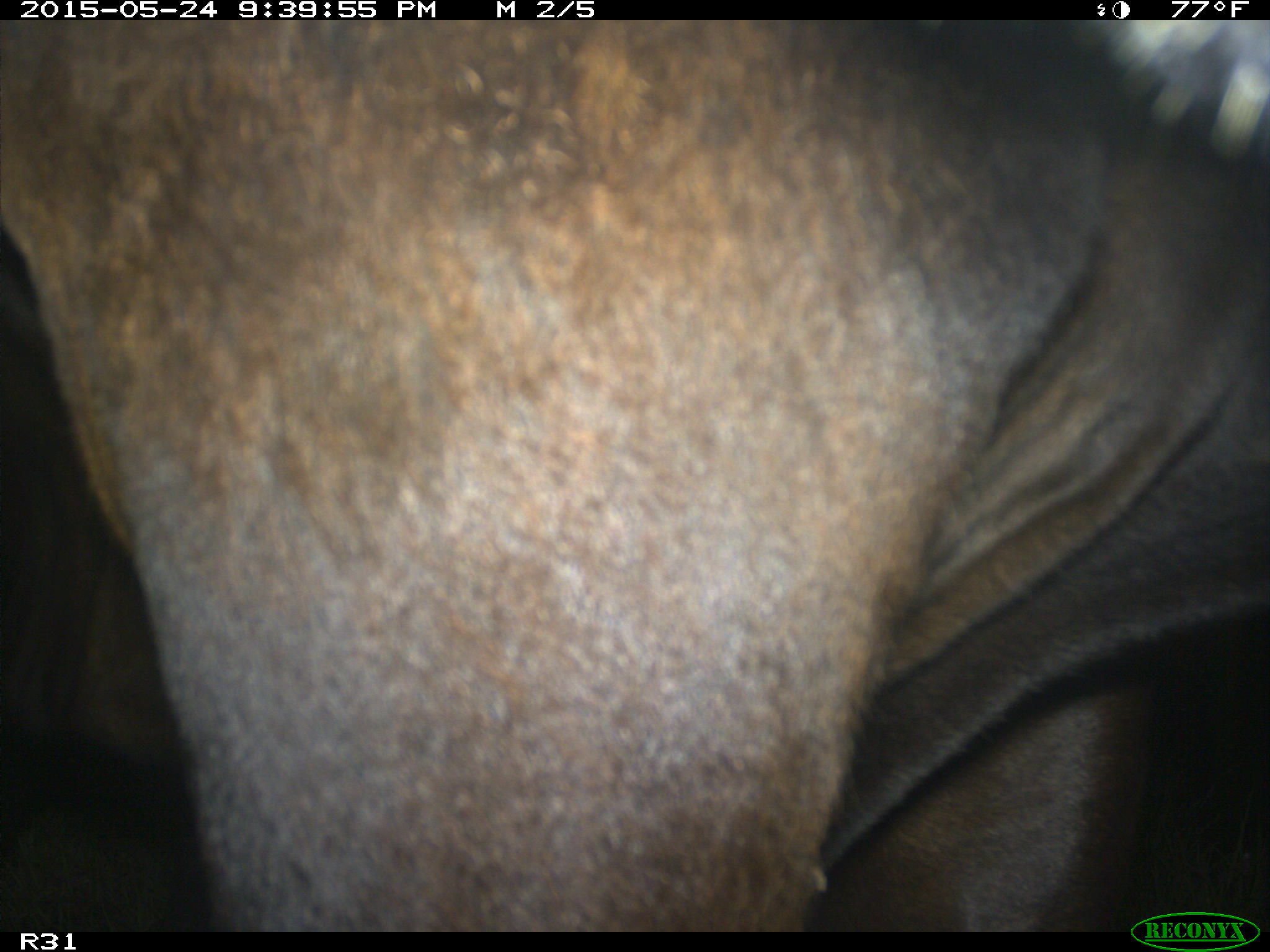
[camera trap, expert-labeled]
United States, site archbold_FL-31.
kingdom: Animalia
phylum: Chordata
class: Mammalia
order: Artiodactyla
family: Bovidae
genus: Bos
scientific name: Bos taurus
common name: domestic cow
Bos taurus (domestic cow).